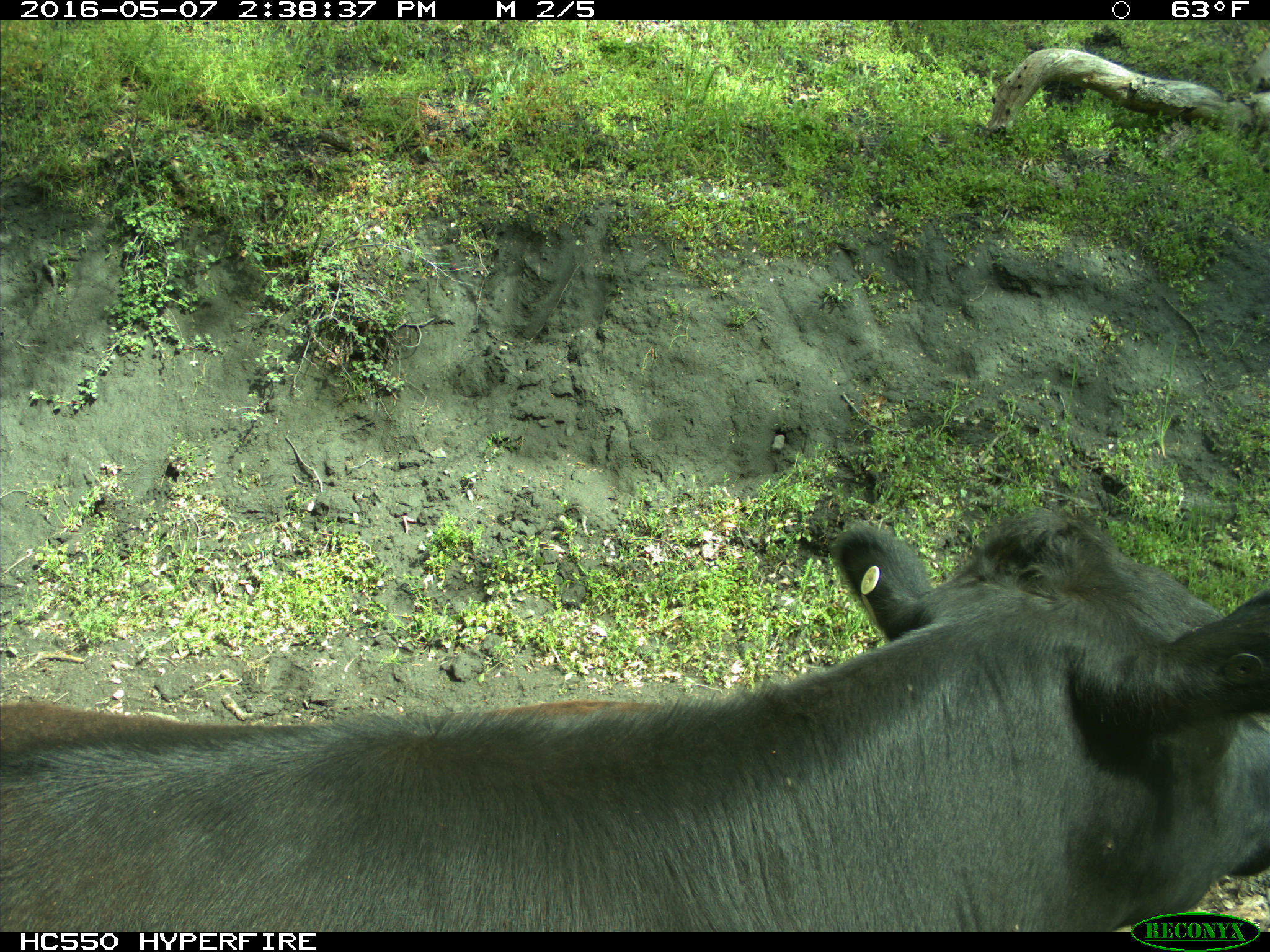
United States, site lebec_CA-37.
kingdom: Animalia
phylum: Chordata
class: Mammalia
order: Artiodactyla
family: Bovidae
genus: Bos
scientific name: Bos taurus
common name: domestic cow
Bos taurus (domestic cow).